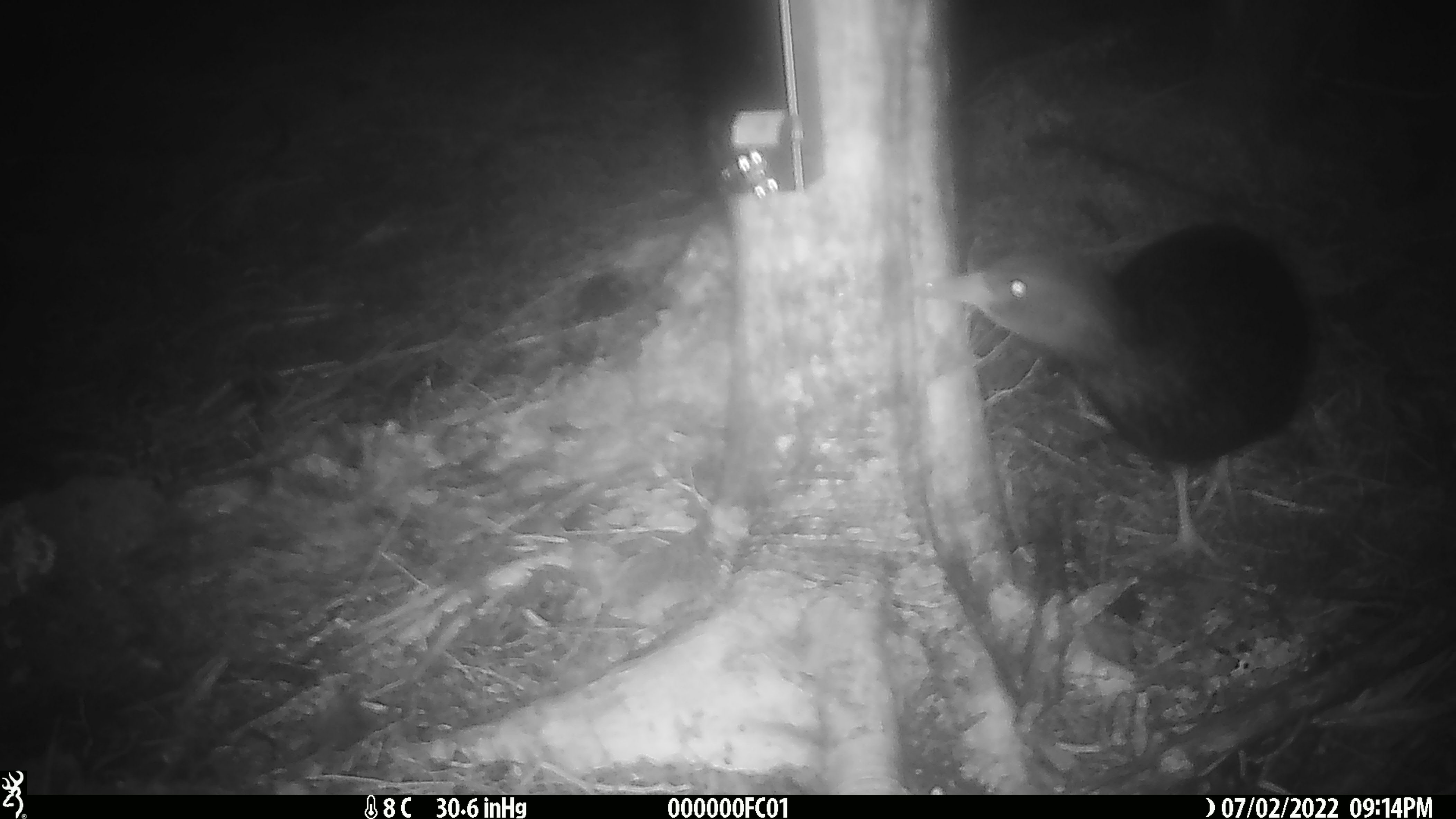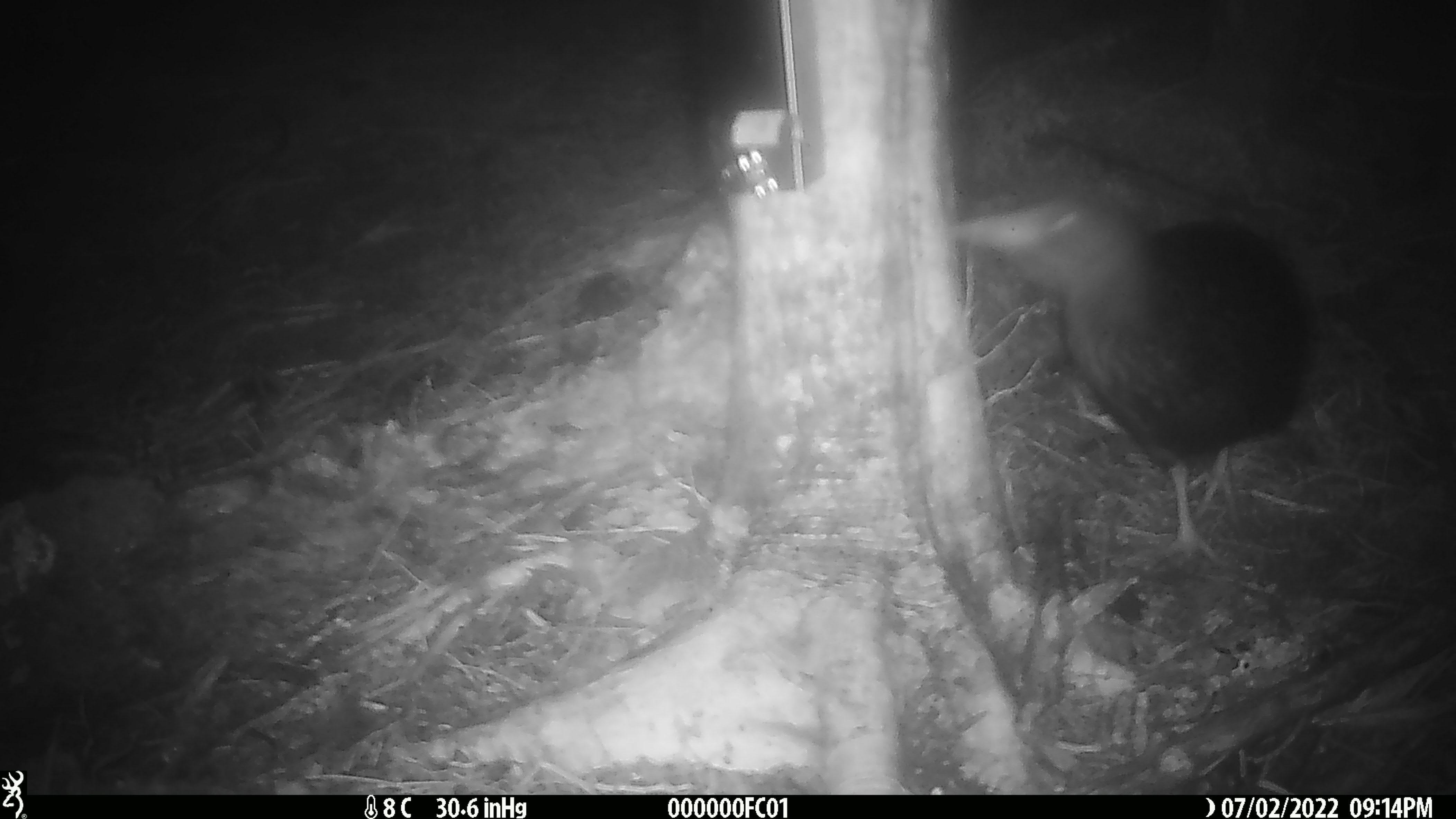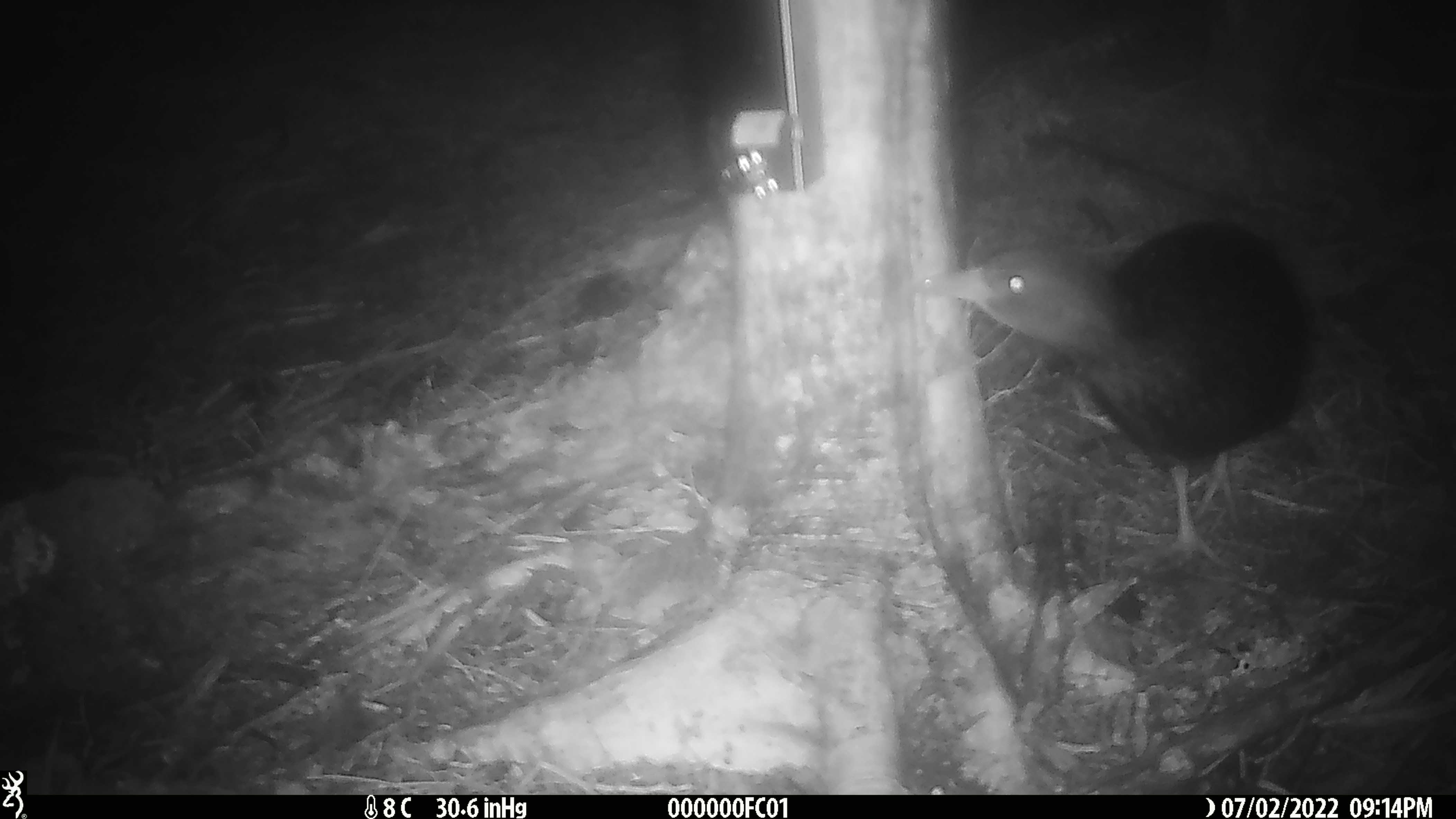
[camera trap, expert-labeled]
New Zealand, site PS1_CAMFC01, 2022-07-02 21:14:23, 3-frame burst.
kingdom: Animalia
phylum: Chordata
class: Aves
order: Gruiformes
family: Rallidae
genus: Gallirallus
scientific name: Gallirallus australis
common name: weka